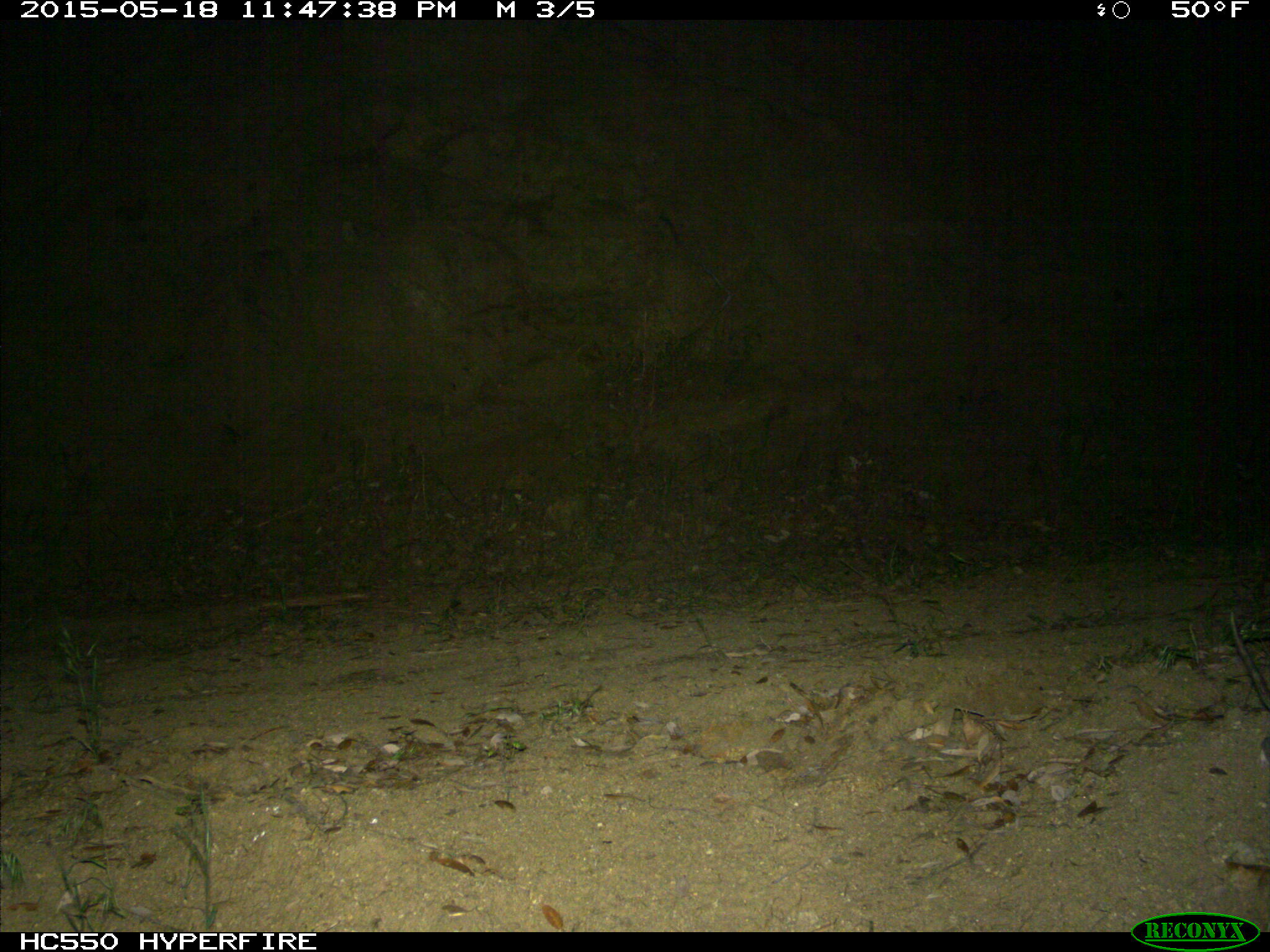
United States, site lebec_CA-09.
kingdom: Animalia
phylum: Chordata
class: Mammalia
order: Rodentia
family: Cricetidae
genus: Neotoma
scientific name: Neotoma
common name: pack rat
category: unidentified pack rat